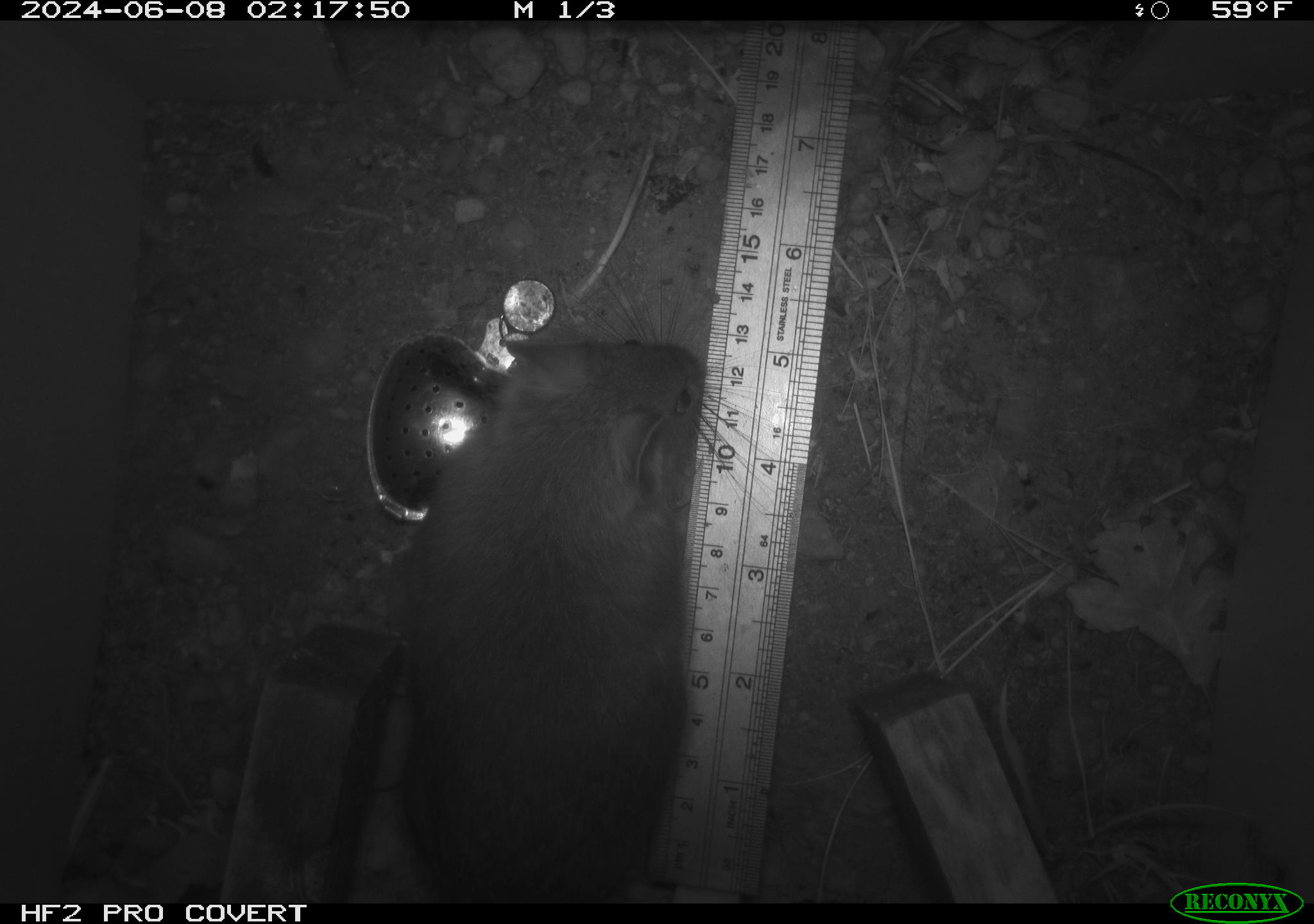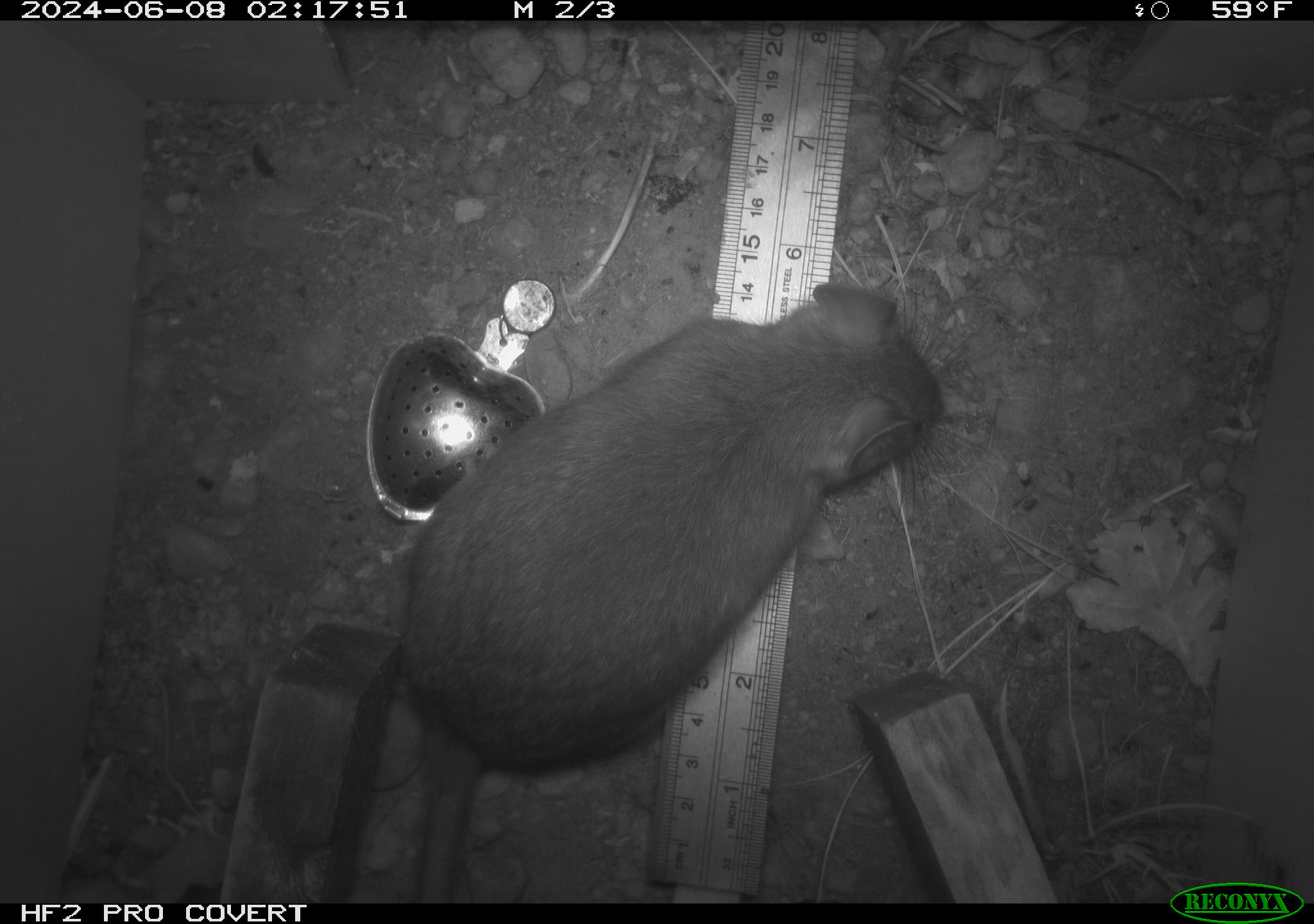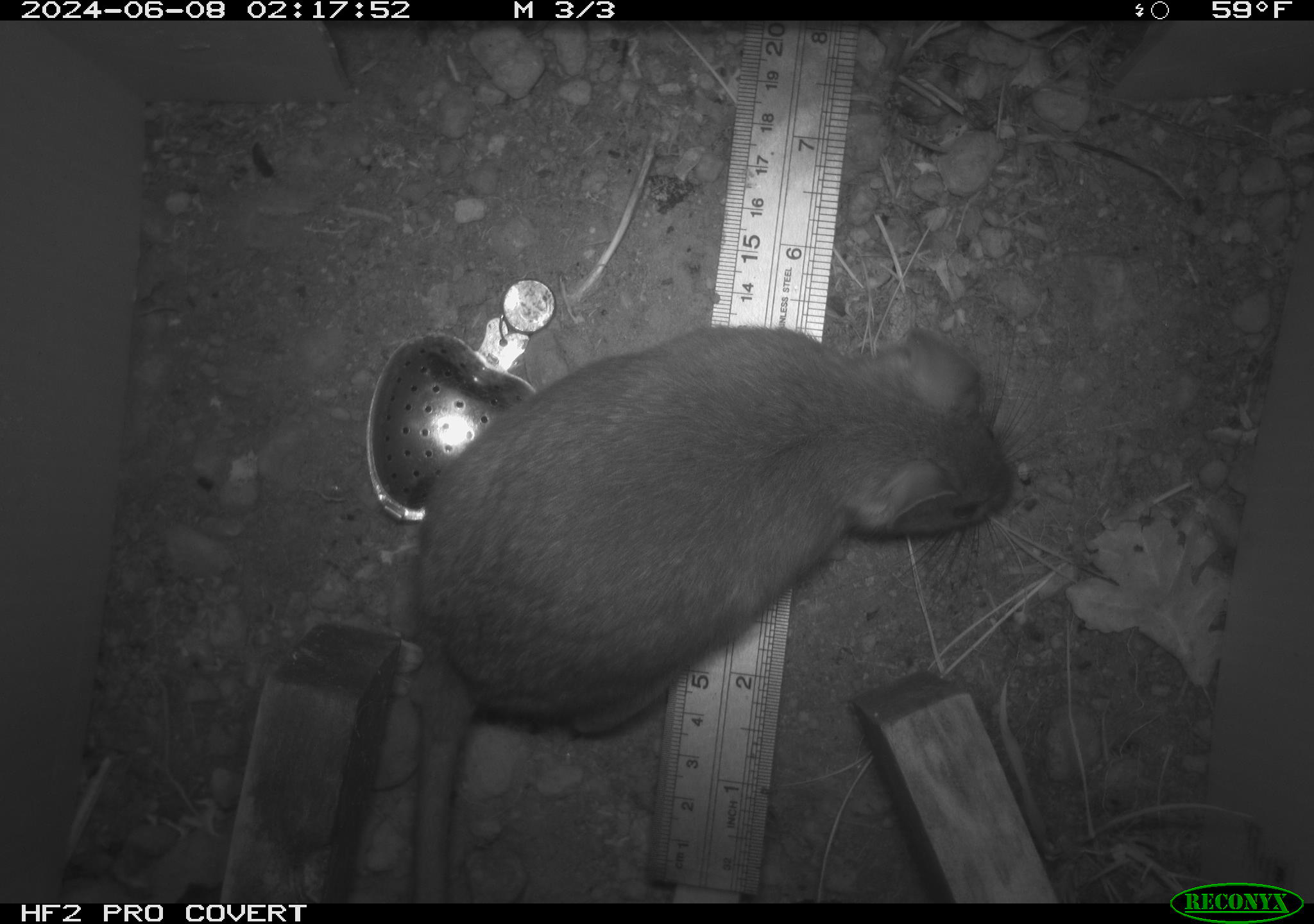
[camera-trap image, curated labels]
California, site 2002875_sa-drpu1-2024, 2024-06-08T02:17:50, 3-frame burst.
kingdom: Animalia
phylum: Chordata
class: Mammalia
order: Rodentia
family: Cricetidae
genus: Neotoma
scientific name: Neotoma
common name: pack rat or woodrat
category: neotoma species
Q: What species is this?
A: Neotoma species (pack rat or woodrat) (Neotoma).